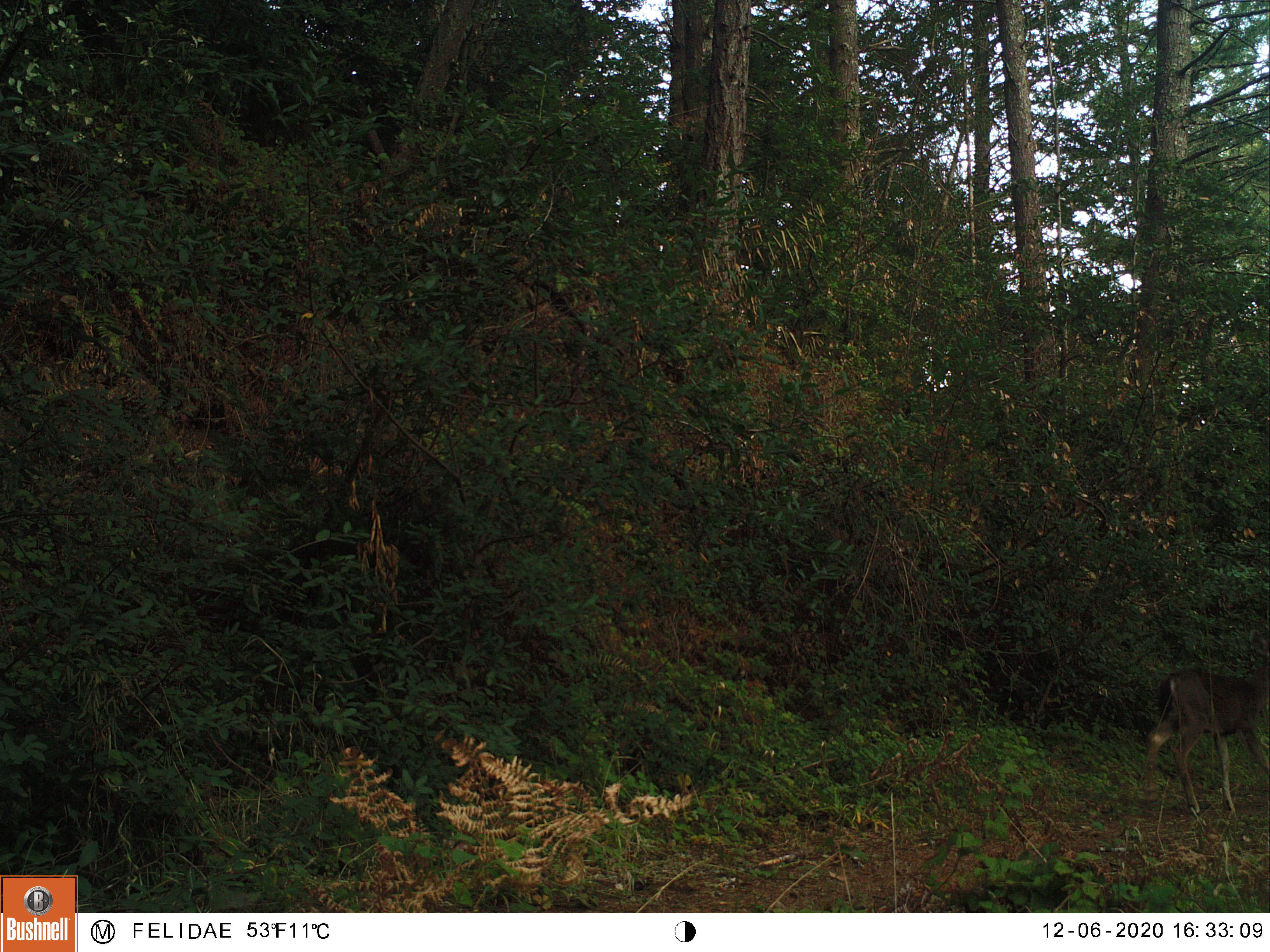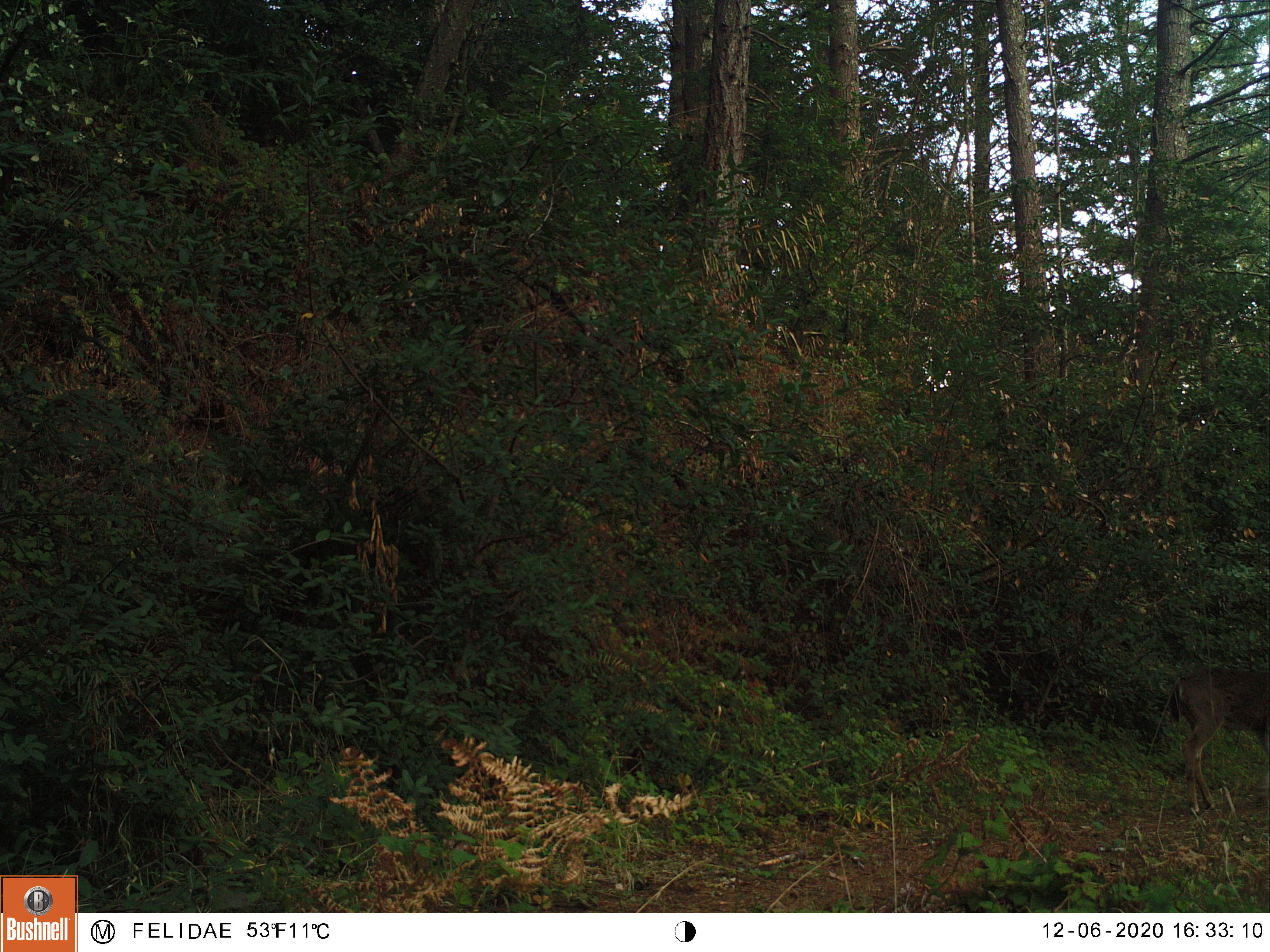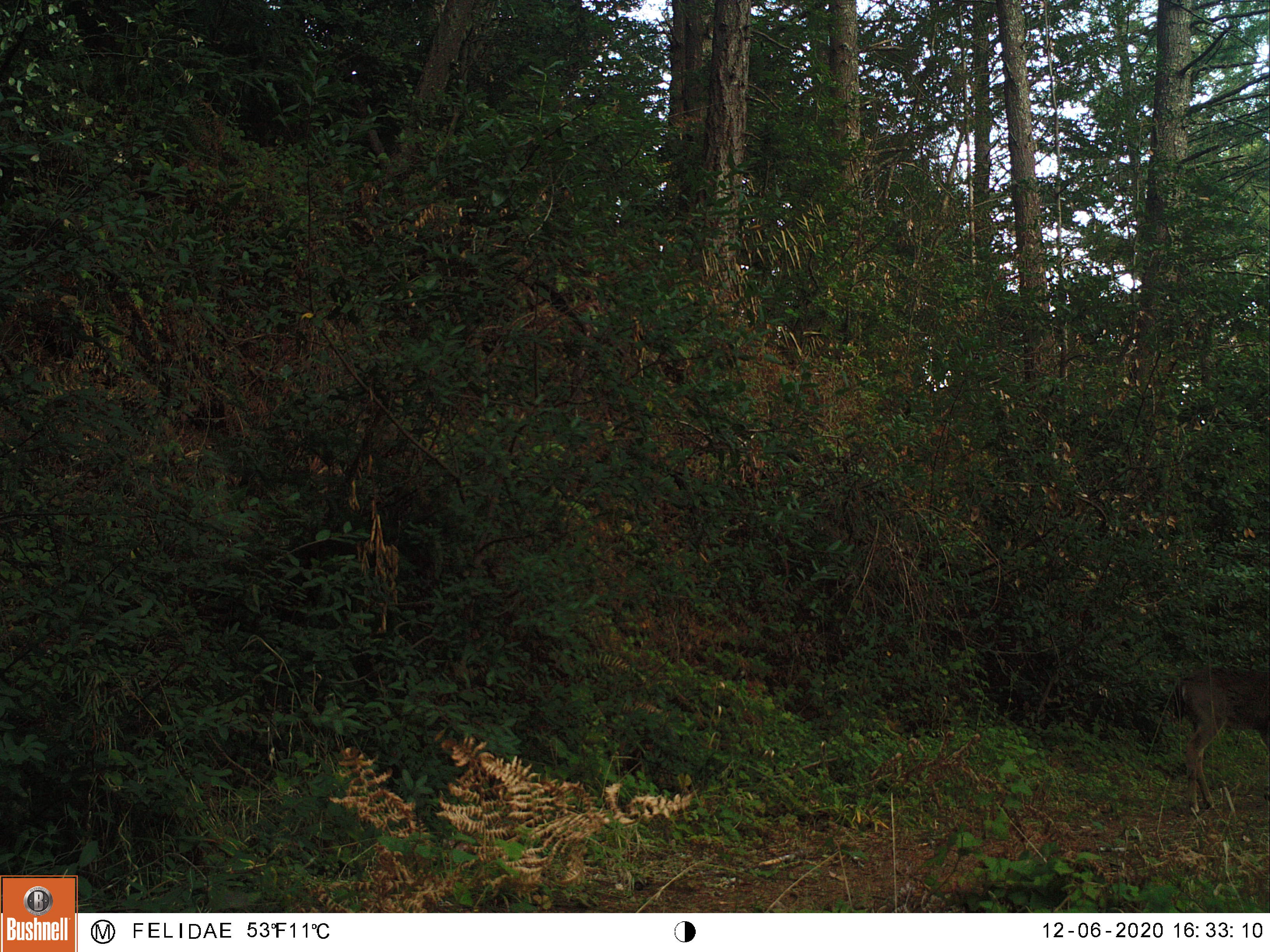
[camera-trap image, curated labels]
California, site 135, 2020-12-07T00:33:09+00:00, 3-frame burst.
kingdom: Animalia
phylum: Chordata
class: Mammalia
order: Artiodactyla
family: Cervidae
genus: Odocoileus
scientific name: Odocoileus hemionus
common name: mule deer